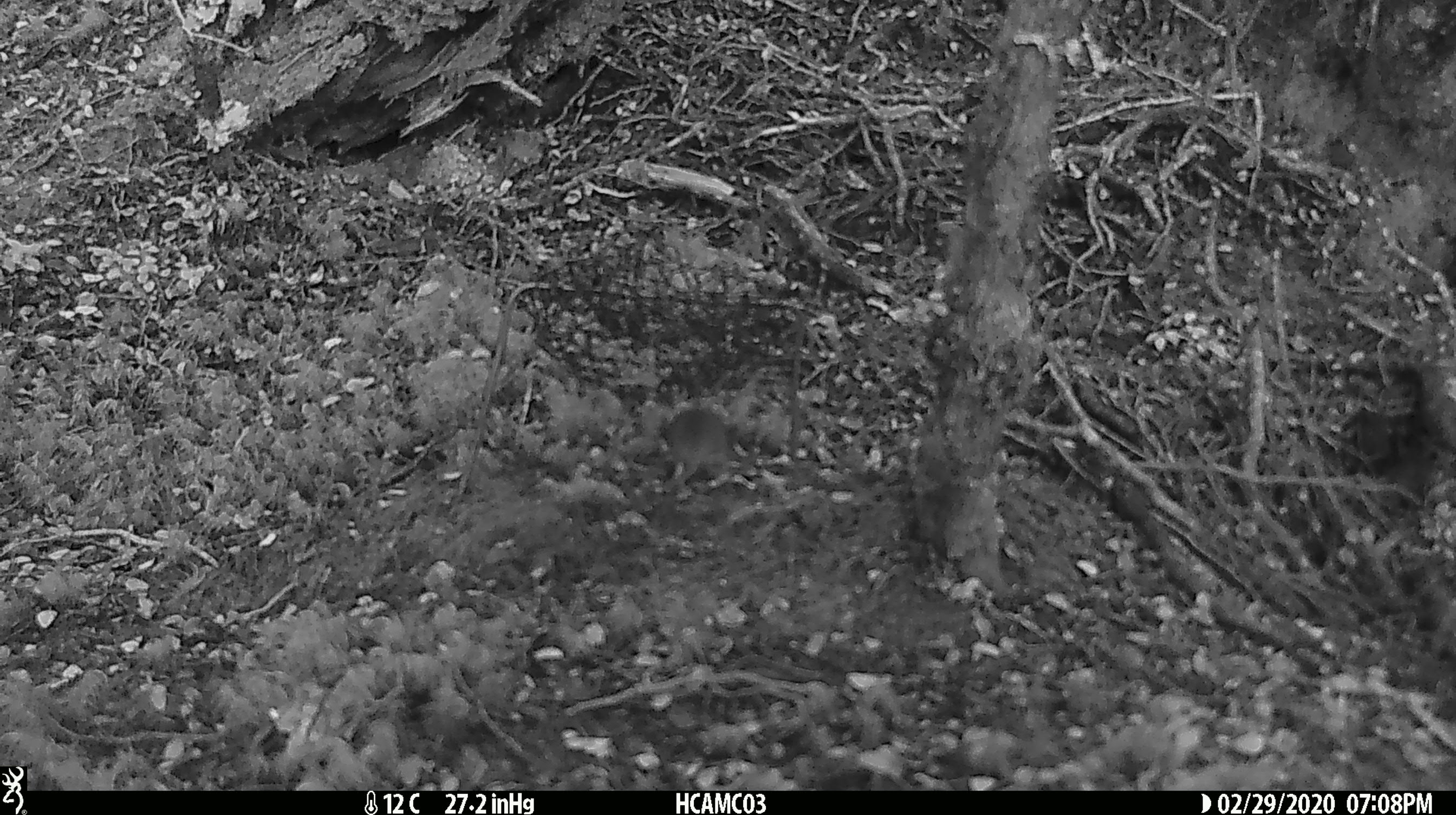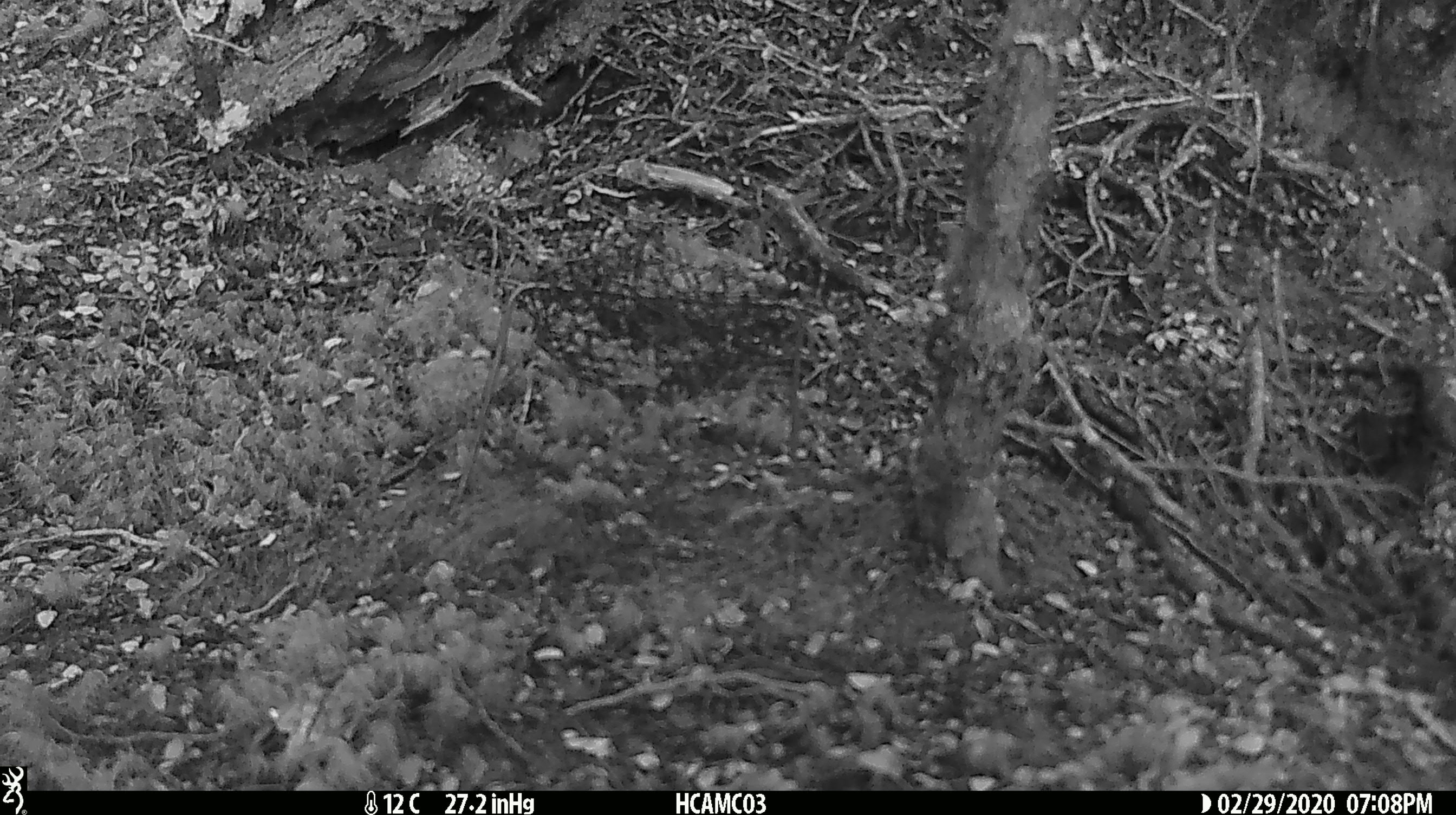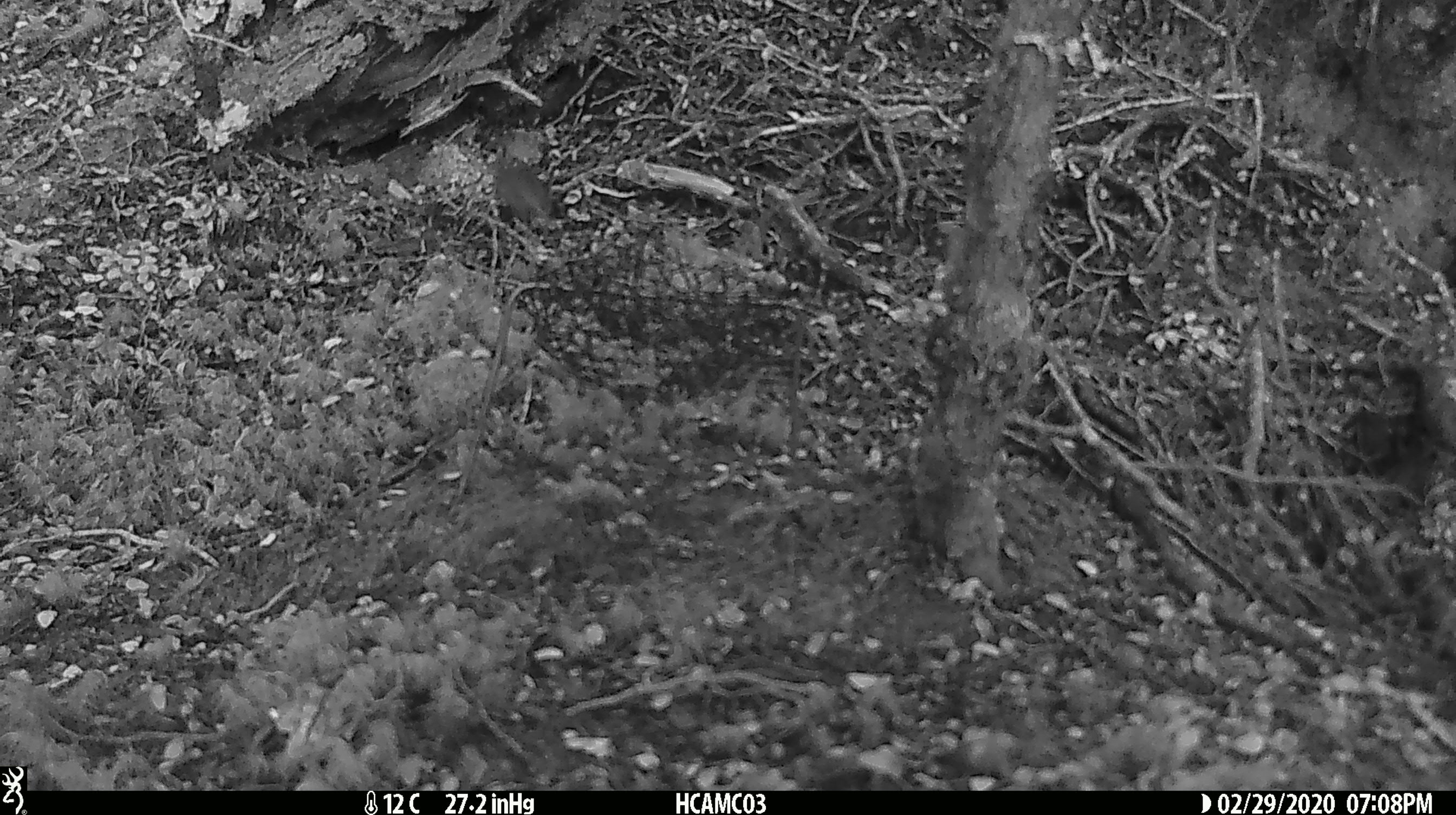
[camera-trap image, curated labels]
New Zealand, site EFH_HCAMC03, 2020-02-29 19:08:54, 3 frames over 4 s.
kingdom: Animalia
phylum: Chordata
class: Mammalia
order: Rodentia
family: Muridae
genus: Mus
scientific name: Mus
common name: mouse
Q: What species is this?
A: Mouse (Mus).